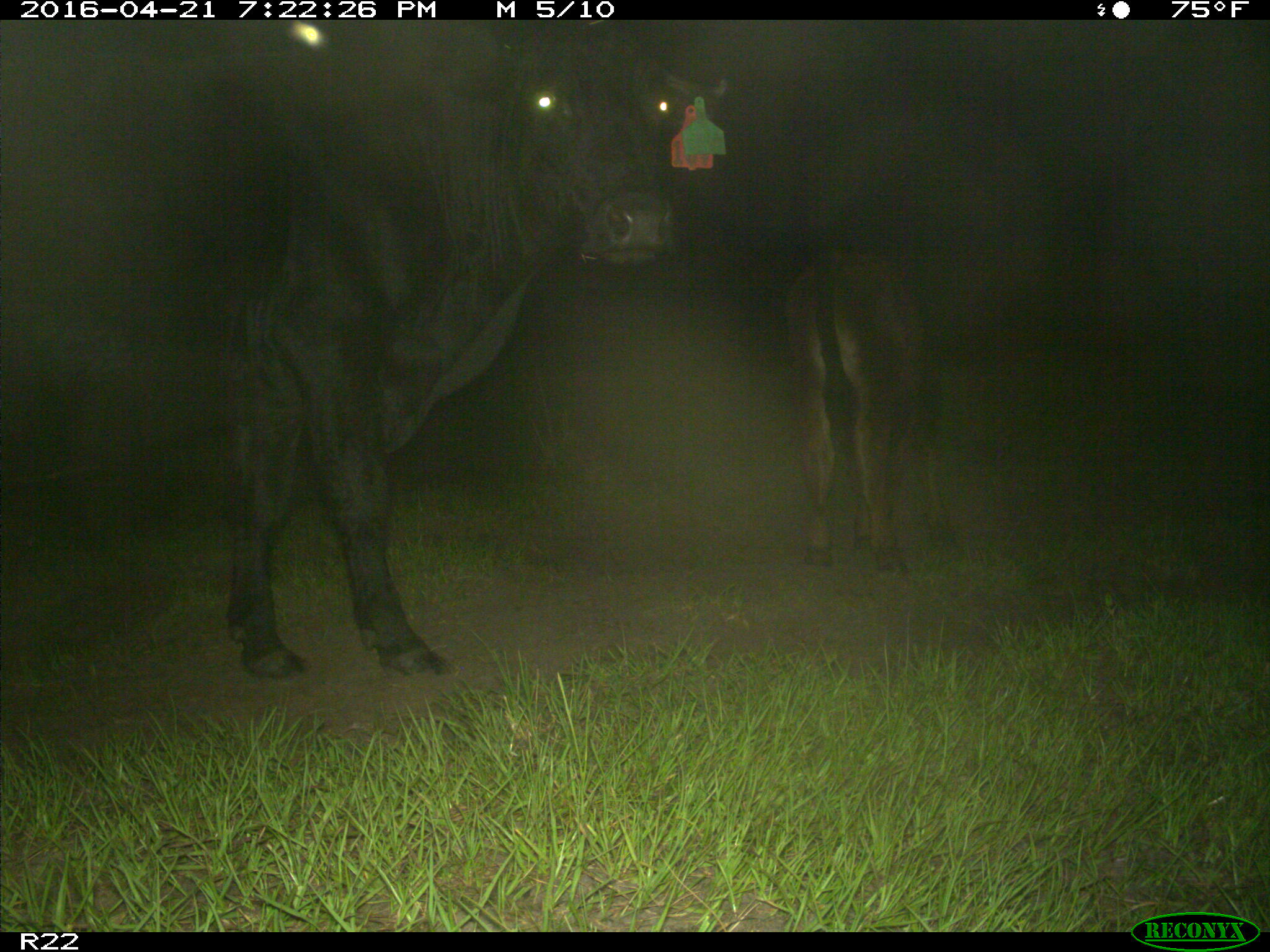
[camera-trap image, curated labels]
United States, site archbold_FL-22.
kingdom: Animalia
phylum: Chordata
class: Mammalia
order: Artiodactyla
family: Bovidae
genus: Bos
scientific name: Bos taurus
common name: domestic cow